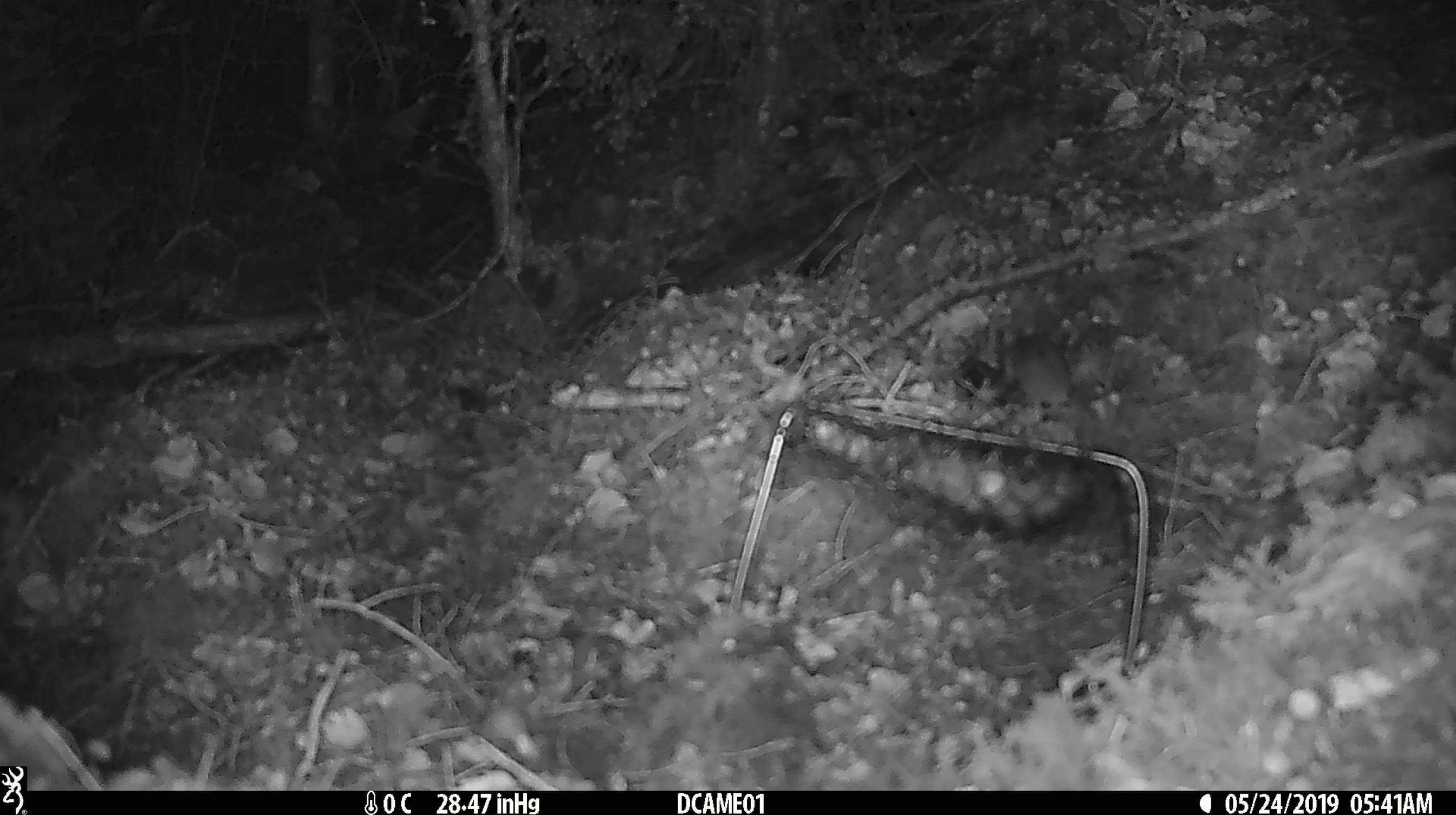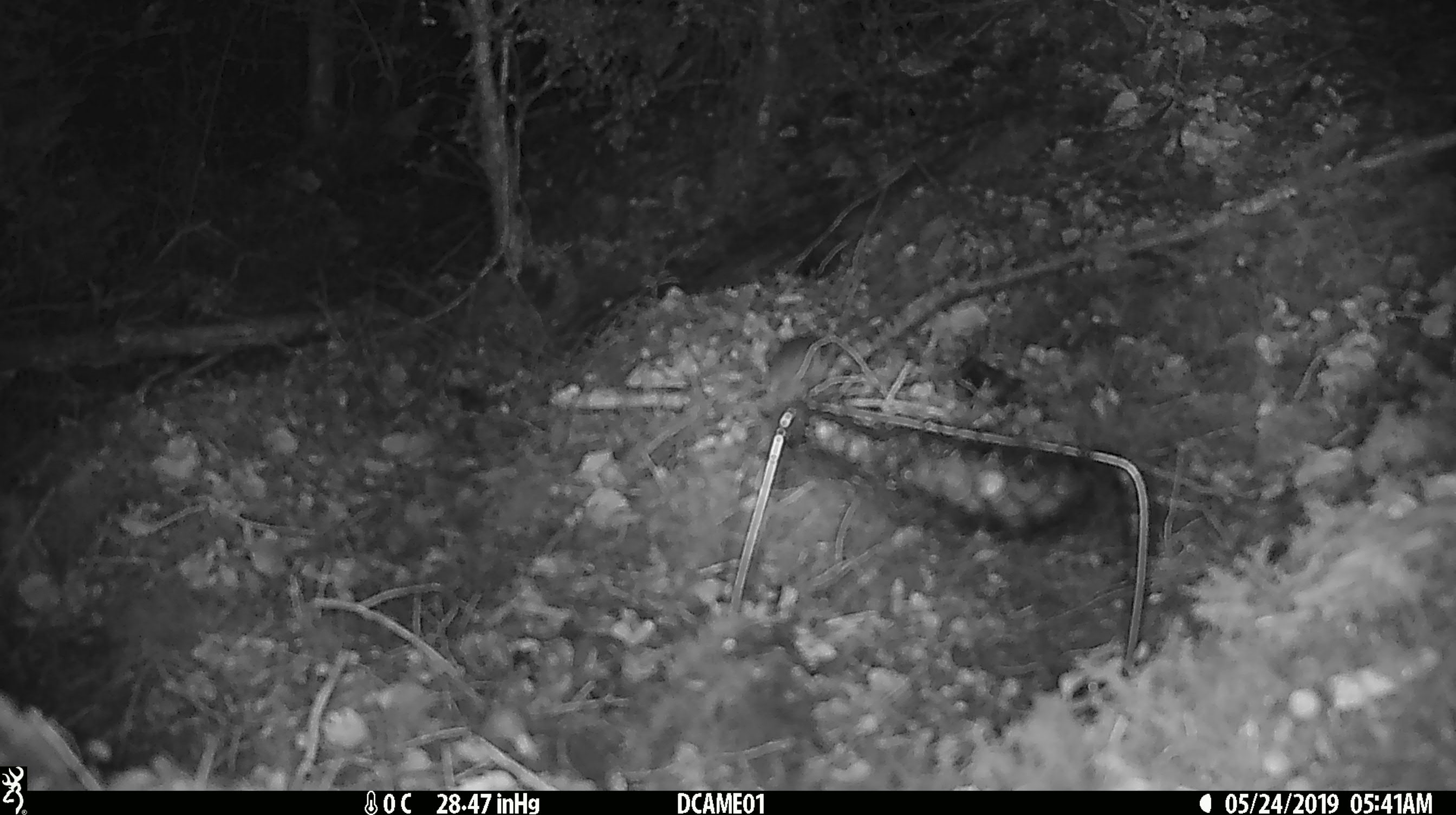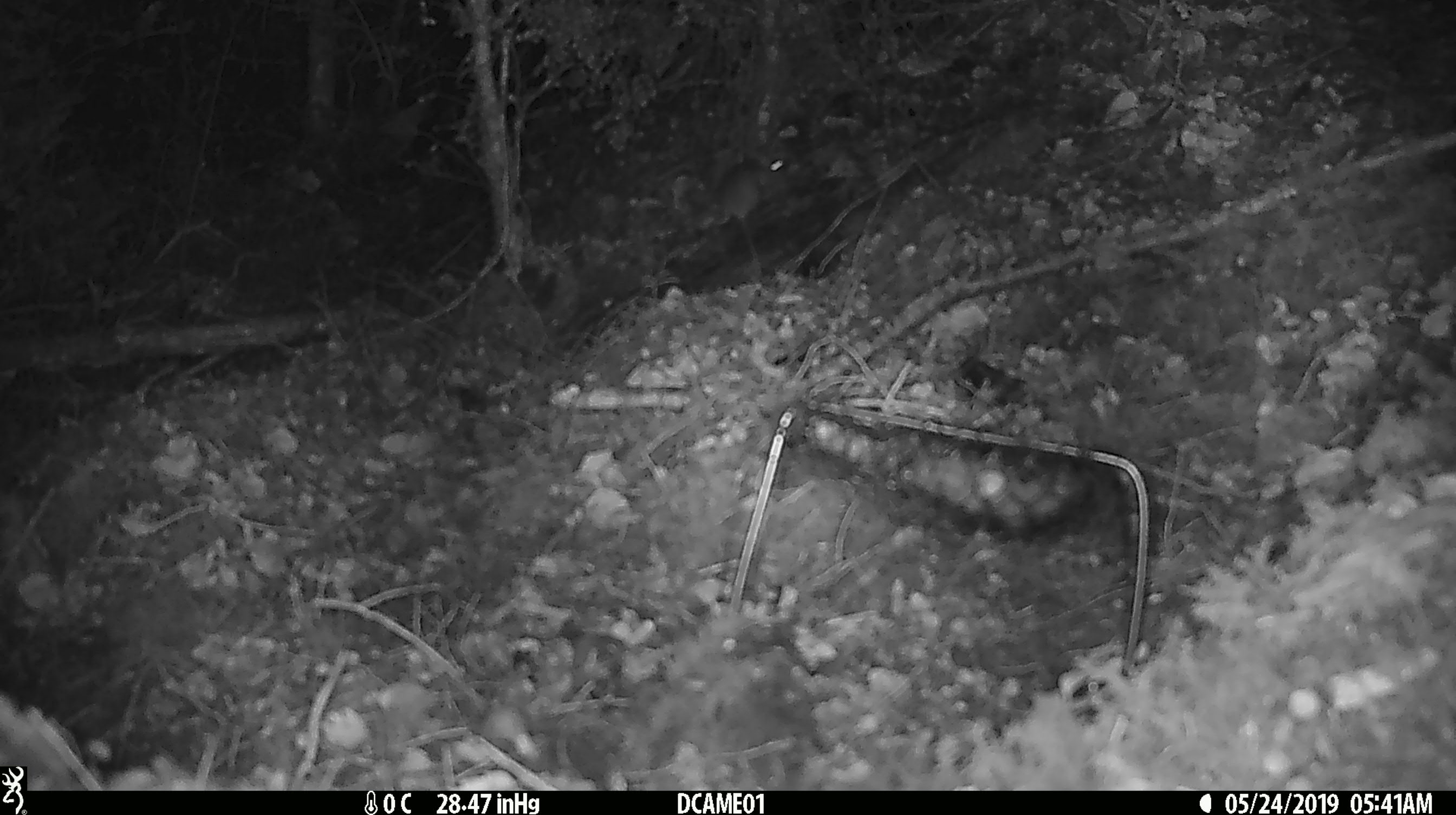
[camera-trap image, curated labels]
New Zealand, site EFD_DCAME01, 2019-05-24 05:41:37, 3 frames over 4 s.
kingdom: Animalia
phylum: Chordata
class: Mammalia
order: Rodentia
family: Muridae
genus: Mus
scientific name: Mus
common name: mouse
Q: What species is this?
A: Mouse (Mus).